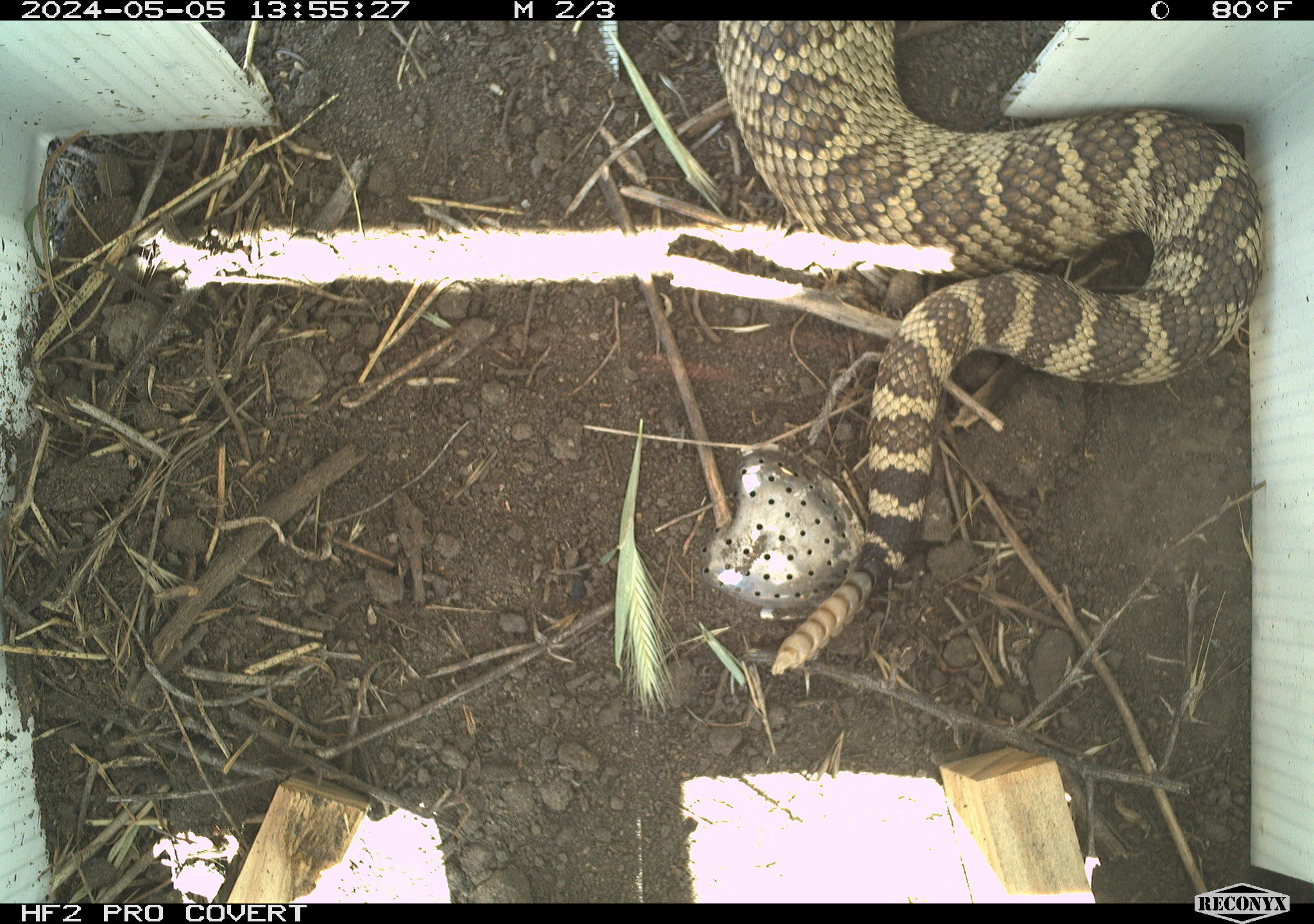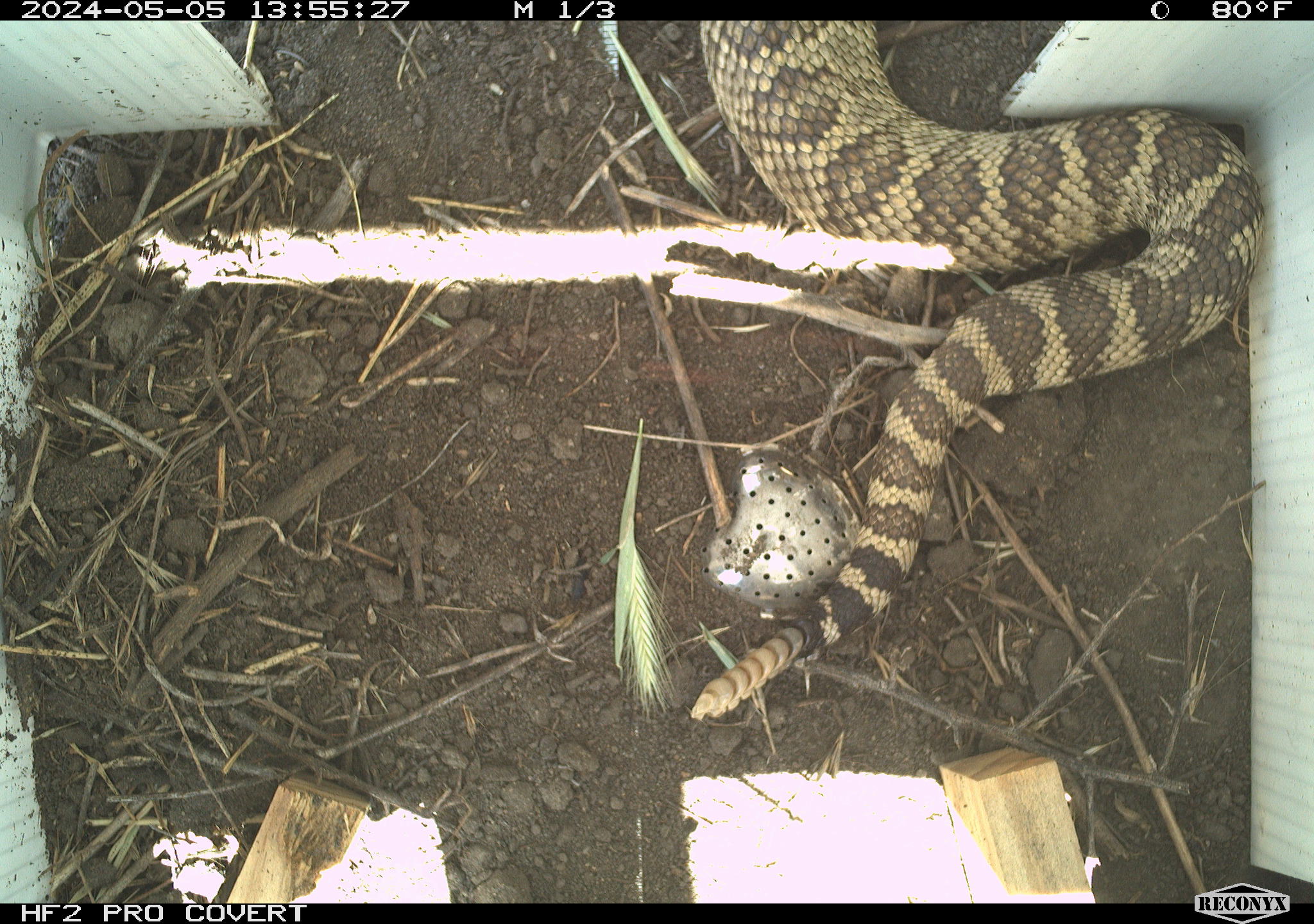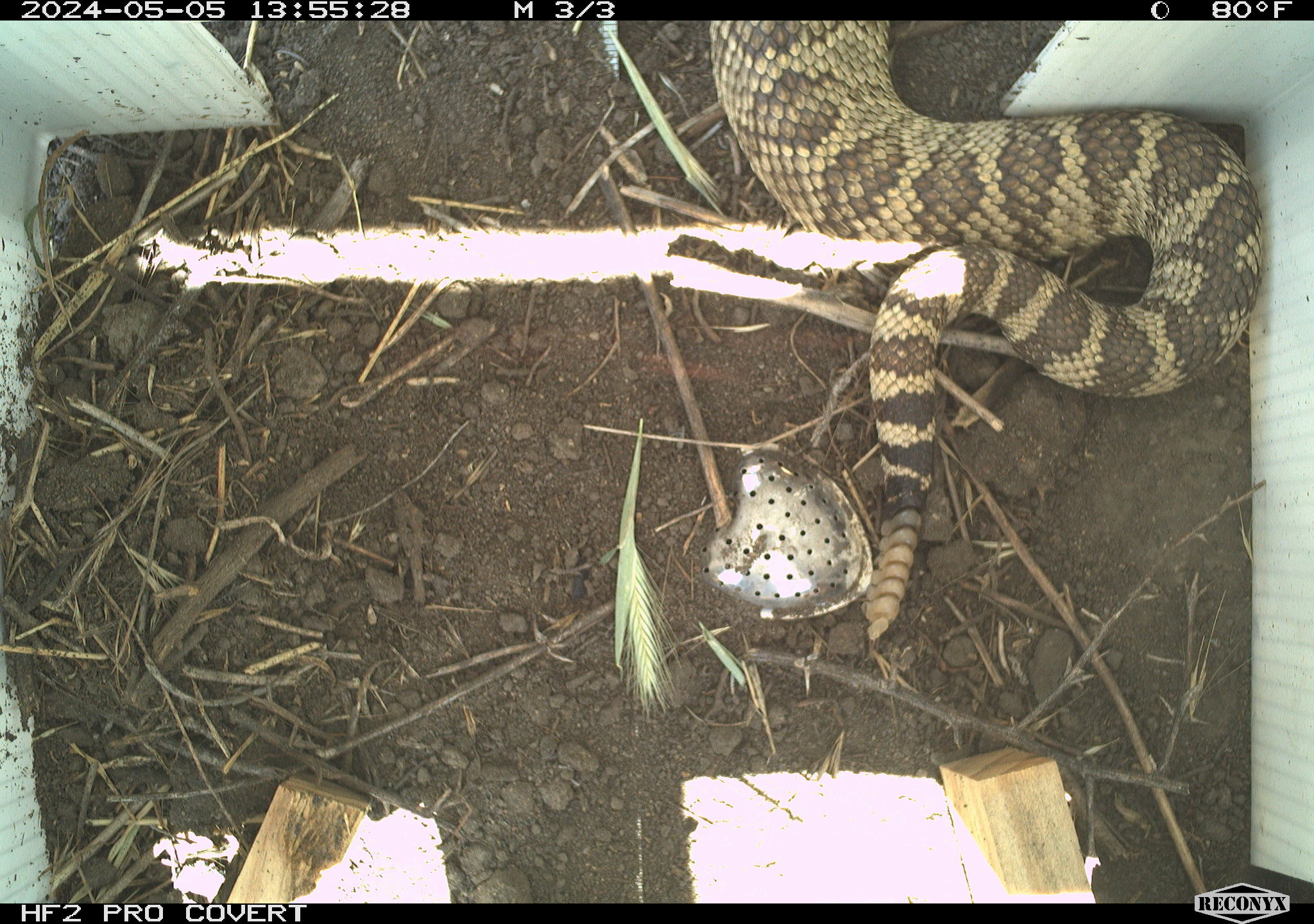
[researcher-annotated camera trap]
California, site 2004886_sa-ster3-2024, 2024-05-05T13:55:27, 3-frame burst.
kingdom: Animalia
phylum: Chordata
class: Reptilia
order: Squamata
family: Viperidae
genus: Crotalus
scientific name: Crotalus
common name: rattlers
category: crotalus species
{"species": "crotalus species (rattlers) (Crotalus)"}